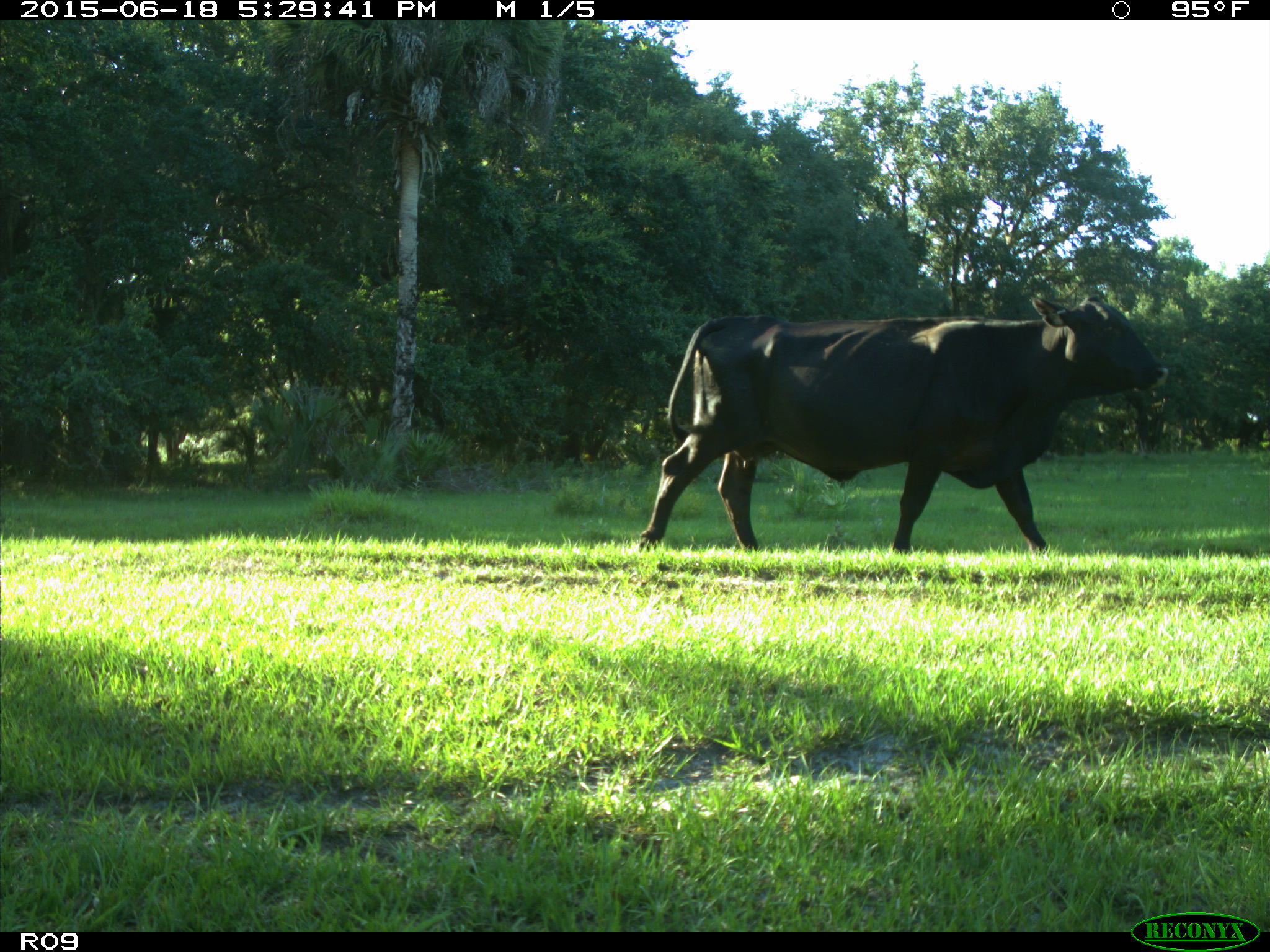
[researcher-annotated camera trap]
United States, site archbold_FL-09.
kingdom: Animalia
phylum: Chordata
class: Mammalia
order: Artiodactyla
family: Bovidae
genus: Bos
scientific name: Bos taurus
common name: domestic cow